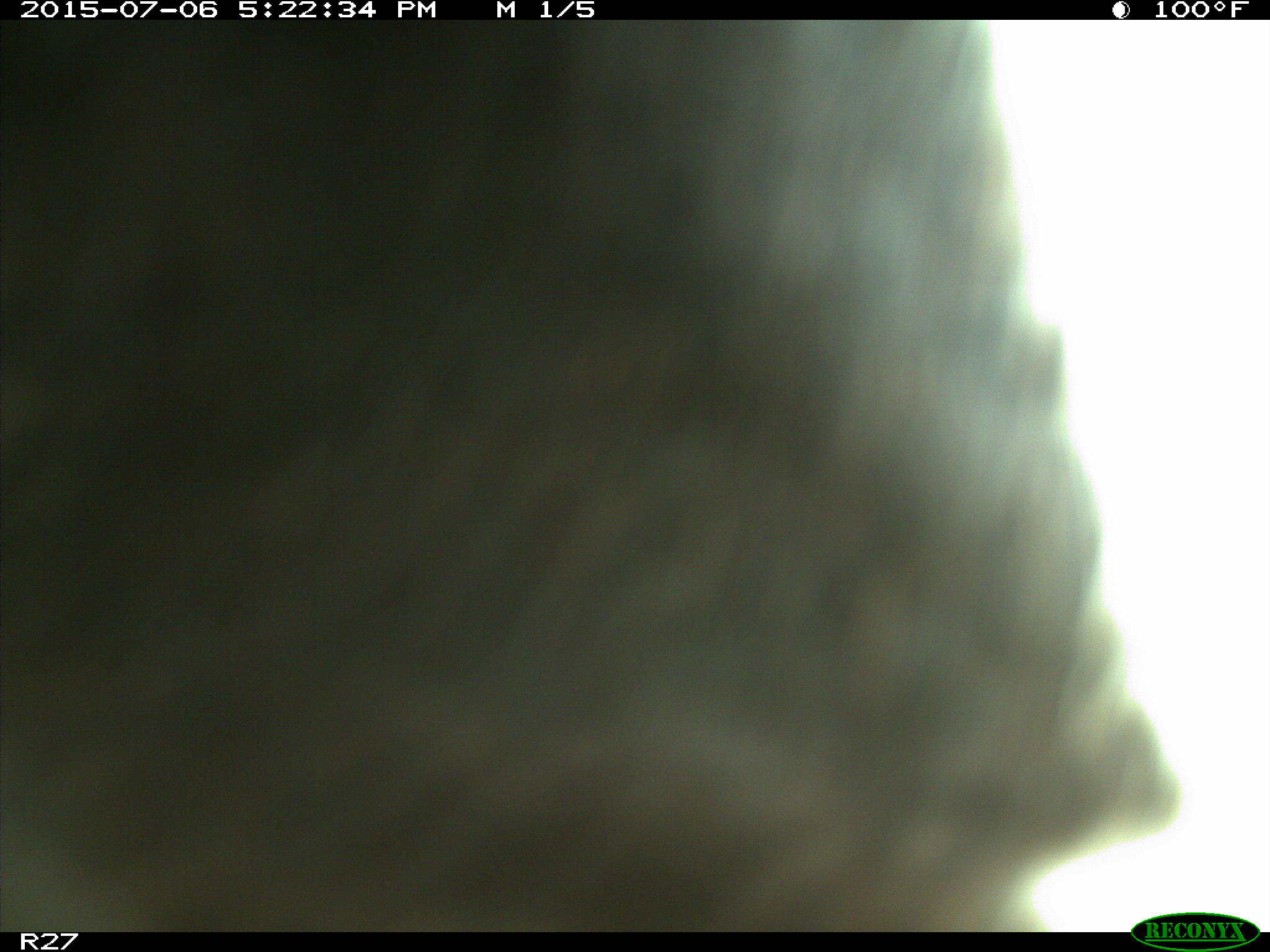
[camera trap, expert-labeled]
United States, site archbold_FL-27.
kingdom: Animalia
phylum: Chordata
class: Mammalia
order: Artiodactyla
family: Bovidae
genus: Bos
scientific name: Bos taurus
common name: domestic cow